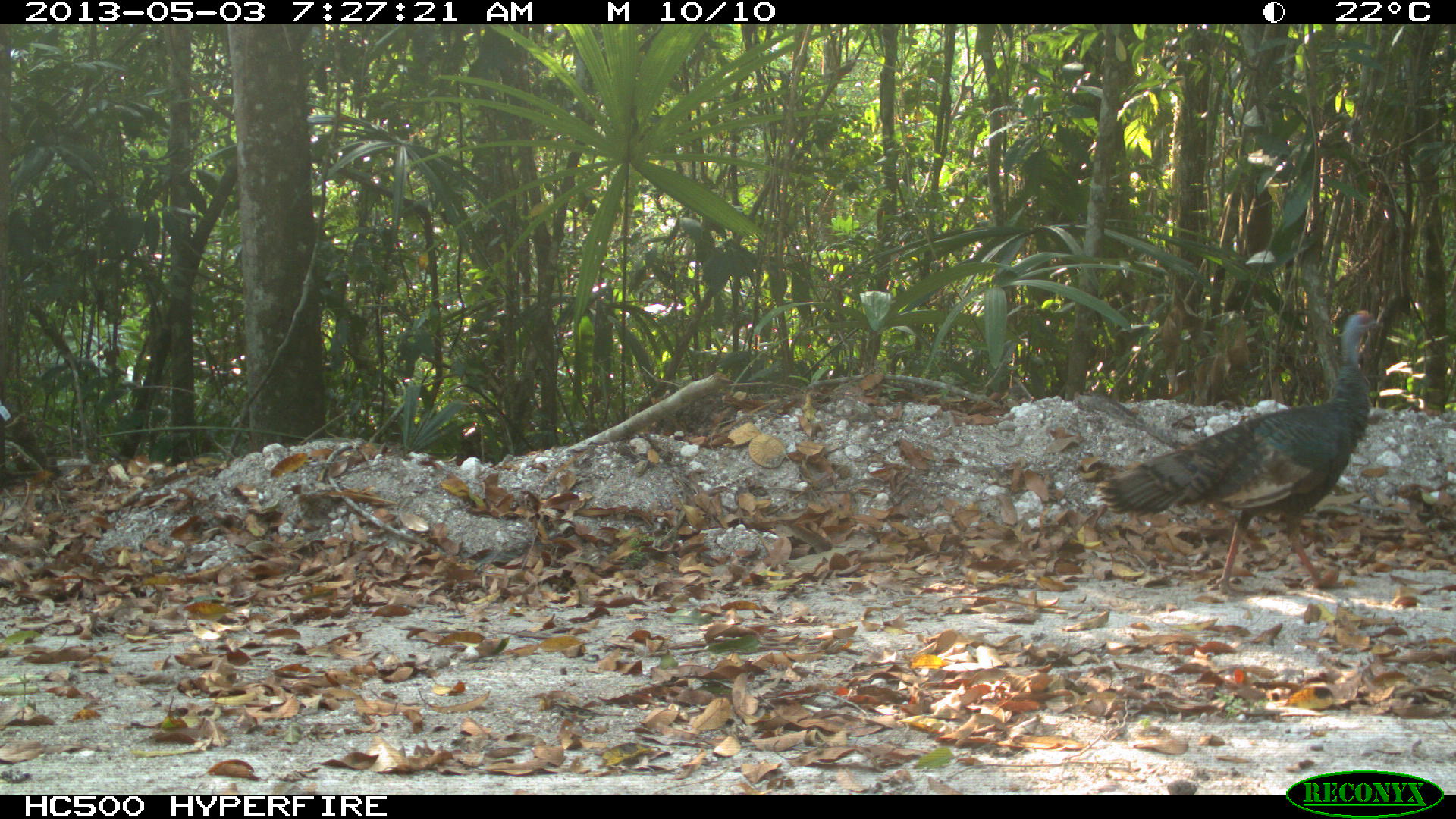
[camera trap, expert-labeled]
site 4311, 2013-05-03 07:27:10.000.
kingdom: Animalia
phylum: Chordata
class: Aves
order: Galliformes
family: Phasianidae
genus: Meleagris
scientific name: Meleagris ocellata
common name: ocellated turkey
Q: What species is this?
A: Meleagris ocellata (ocellated turkey).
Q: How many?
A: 1.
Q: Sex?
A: Female.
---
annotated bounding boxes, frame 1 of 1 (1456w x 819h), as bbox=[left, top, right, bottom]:
meleagris ocellata: bbox=[1083, 308, 1384, 598]